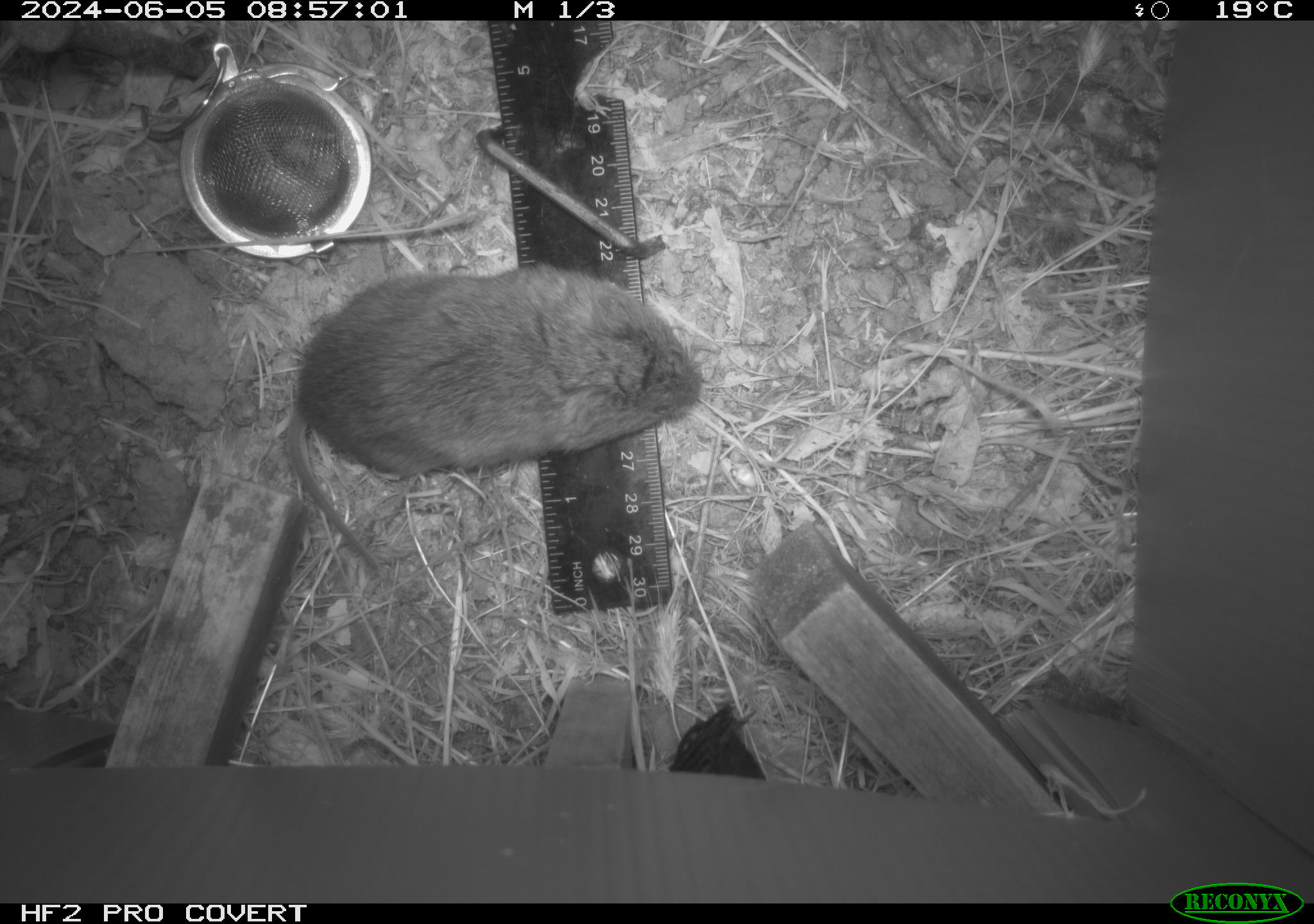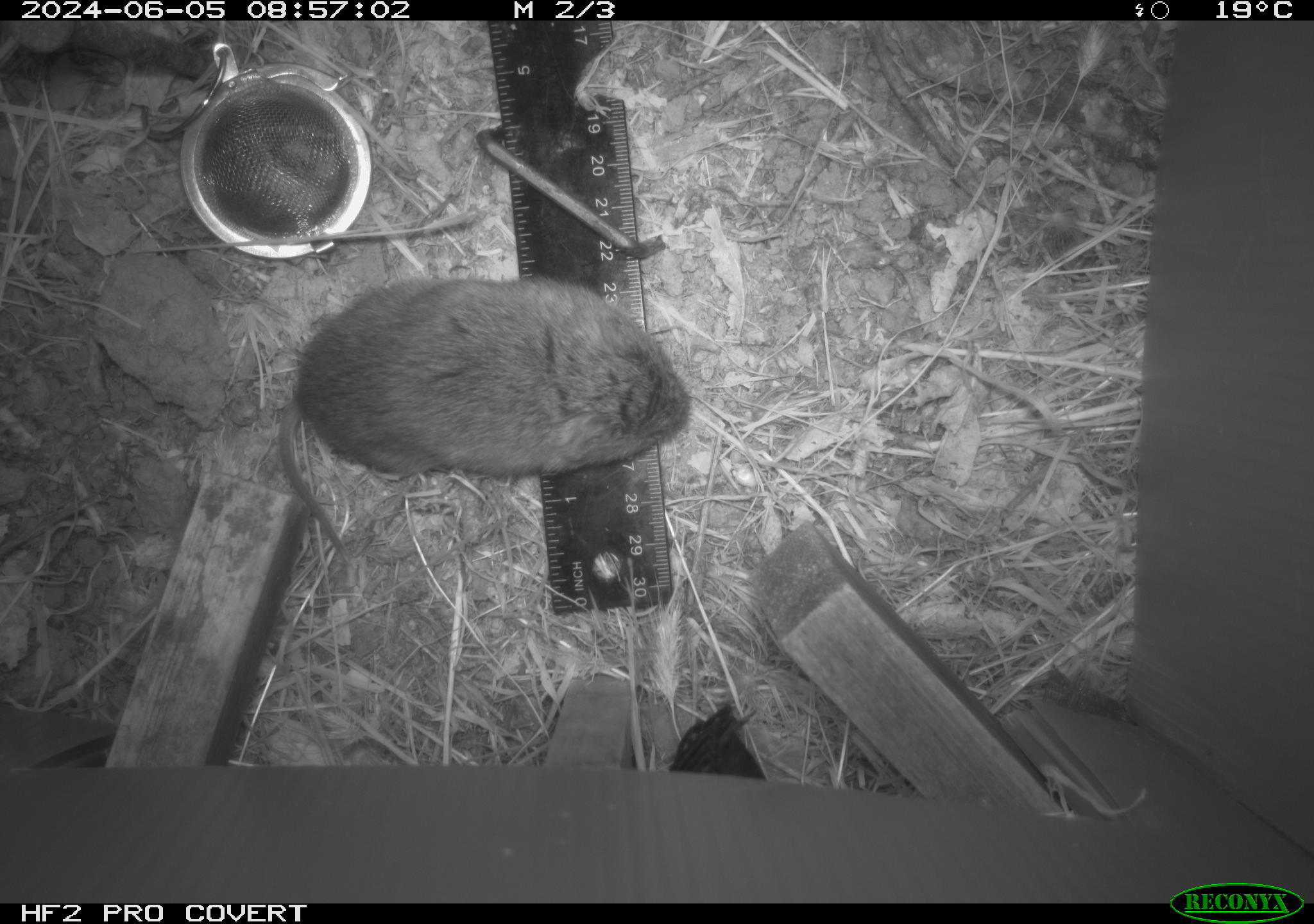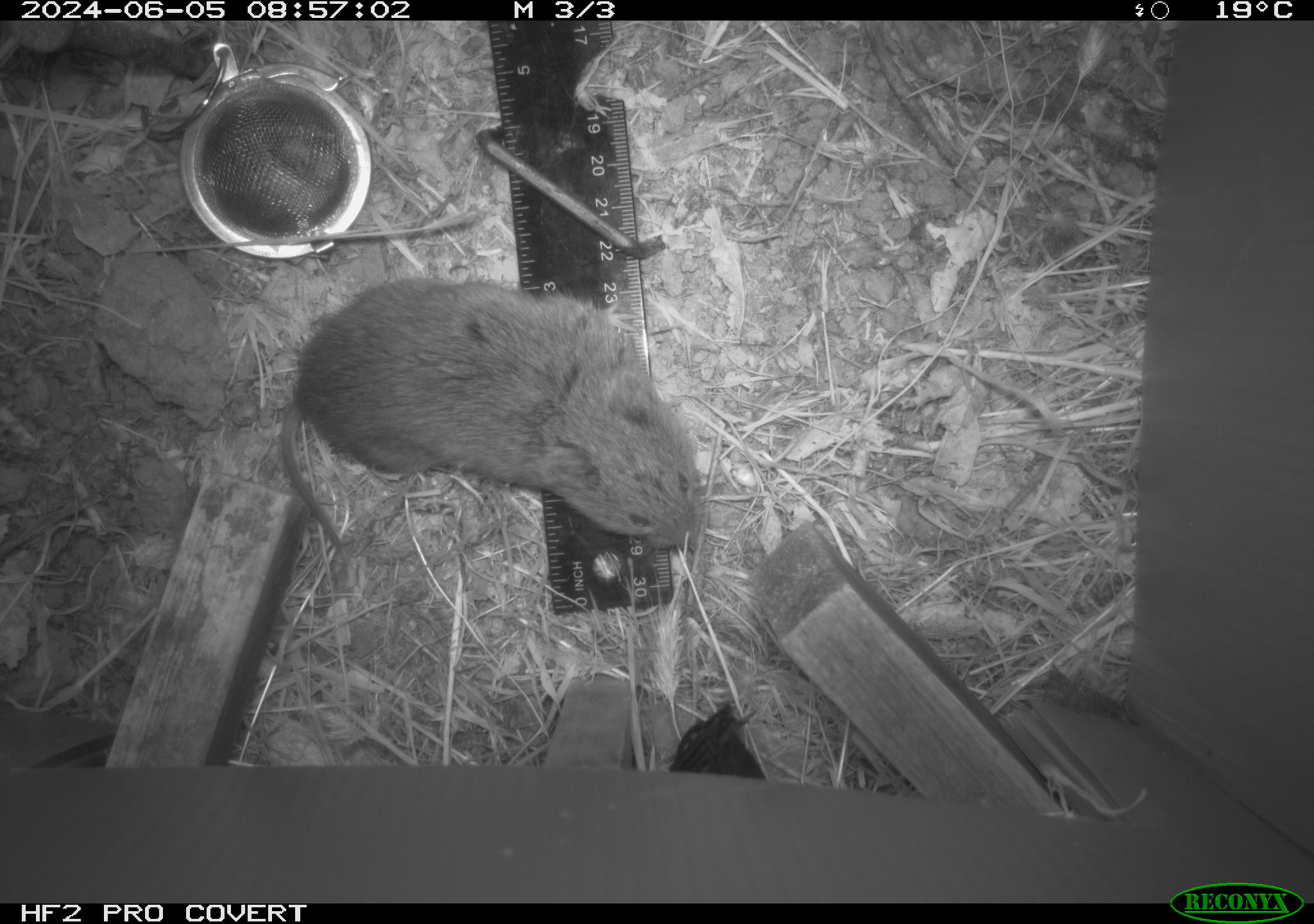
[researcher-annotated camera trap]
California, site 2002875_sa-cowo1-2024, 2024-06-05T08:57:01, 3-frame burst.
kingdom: Animalia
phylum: Chordata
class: Mammalia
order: Rodentia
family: Cricetidae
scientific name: Arvicolinae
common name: voles, lemmings, and muskrats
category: arvicolinae subfamily